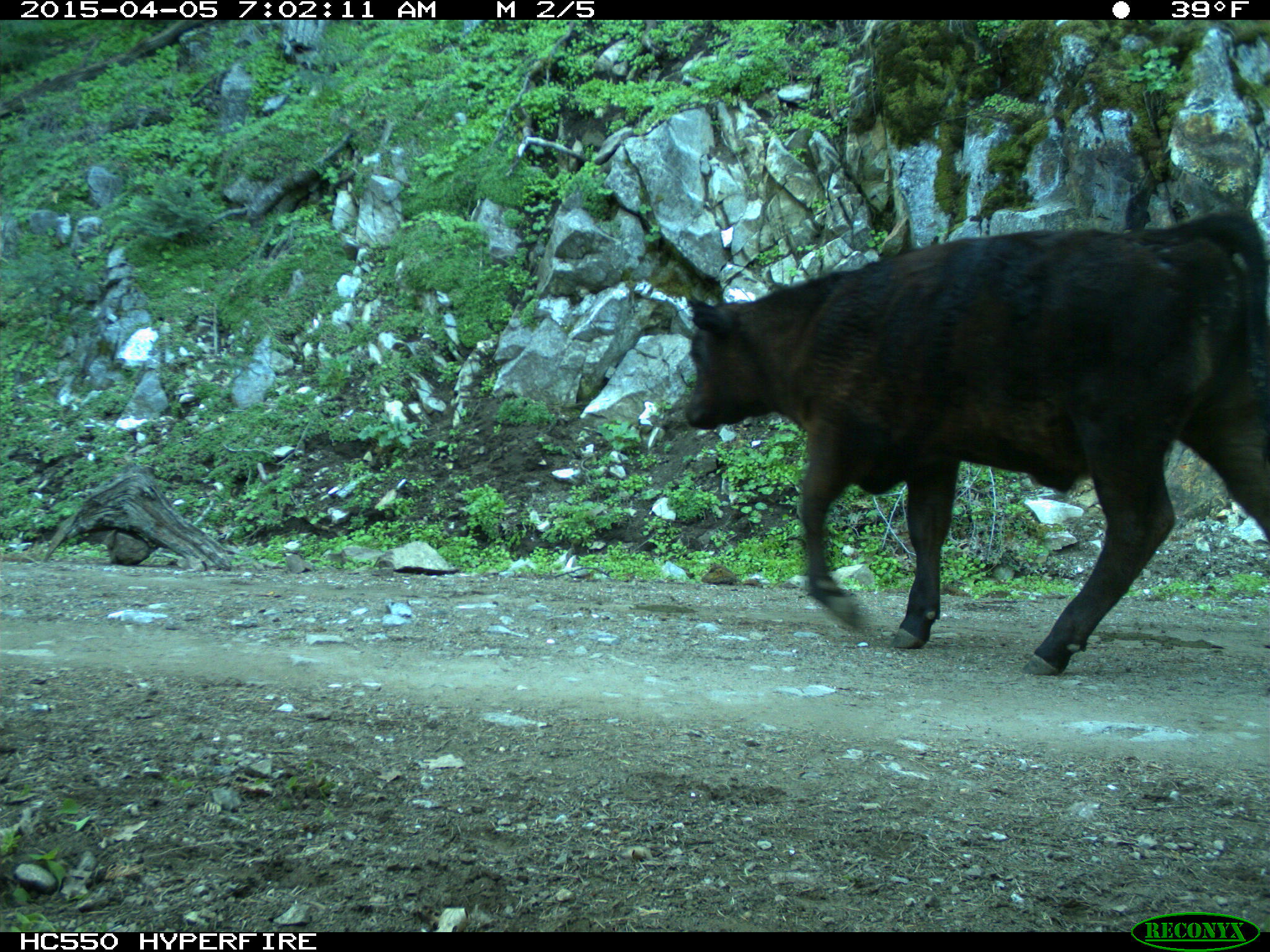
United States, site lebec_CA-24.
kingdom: Animalia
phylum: Chordata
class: Mammalia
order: Artiodactyla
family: Bovidae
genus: Bos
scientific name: Bos taurus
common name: domestic cow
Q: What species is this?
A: Bos taurus (domestic cow).